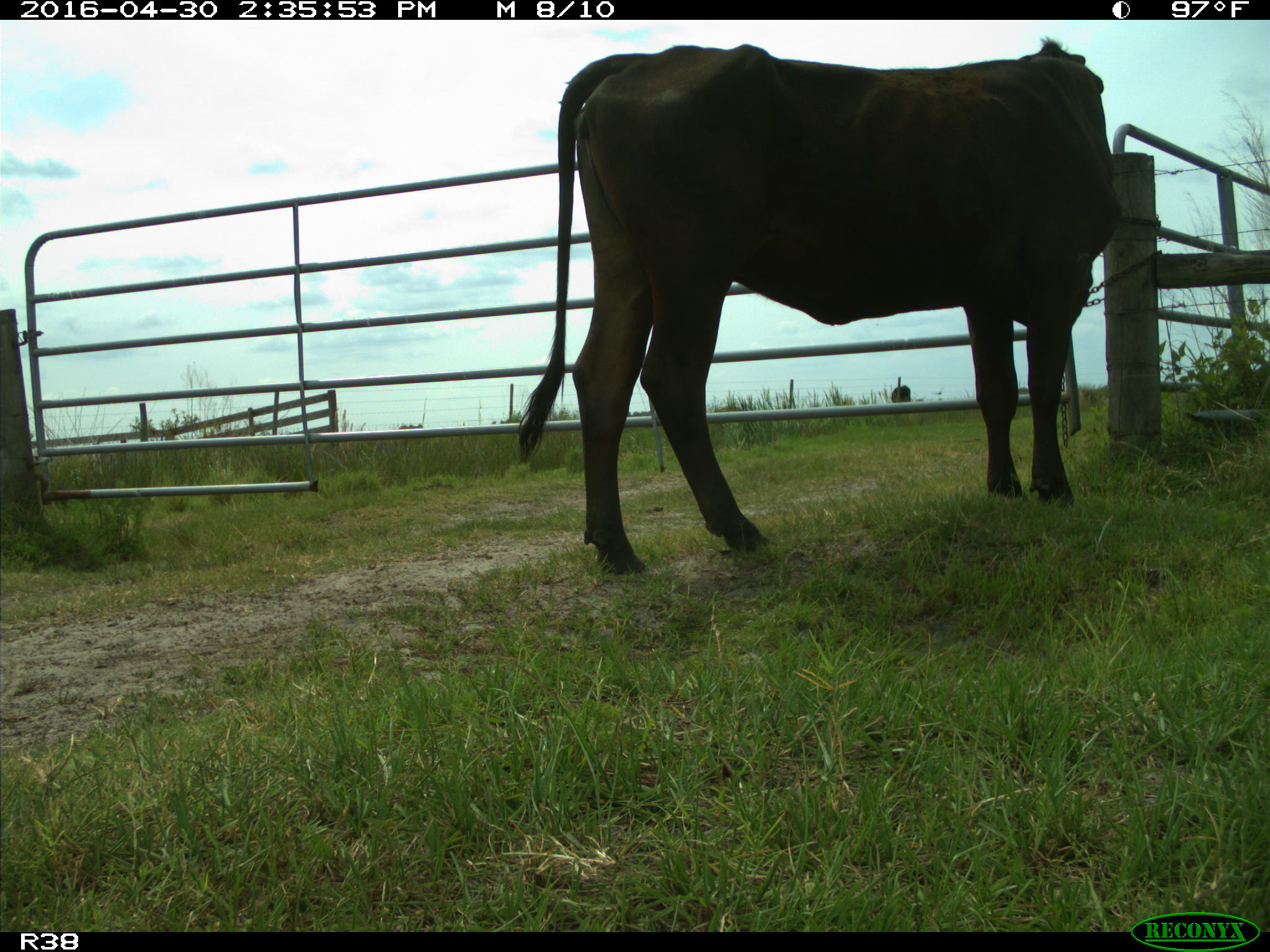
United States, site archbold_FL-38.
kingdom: Animalia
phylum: Chordata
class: Mammalia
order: Artiodactyla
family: Bovidae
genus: Bos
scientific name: Bos taurus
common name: domestic cow